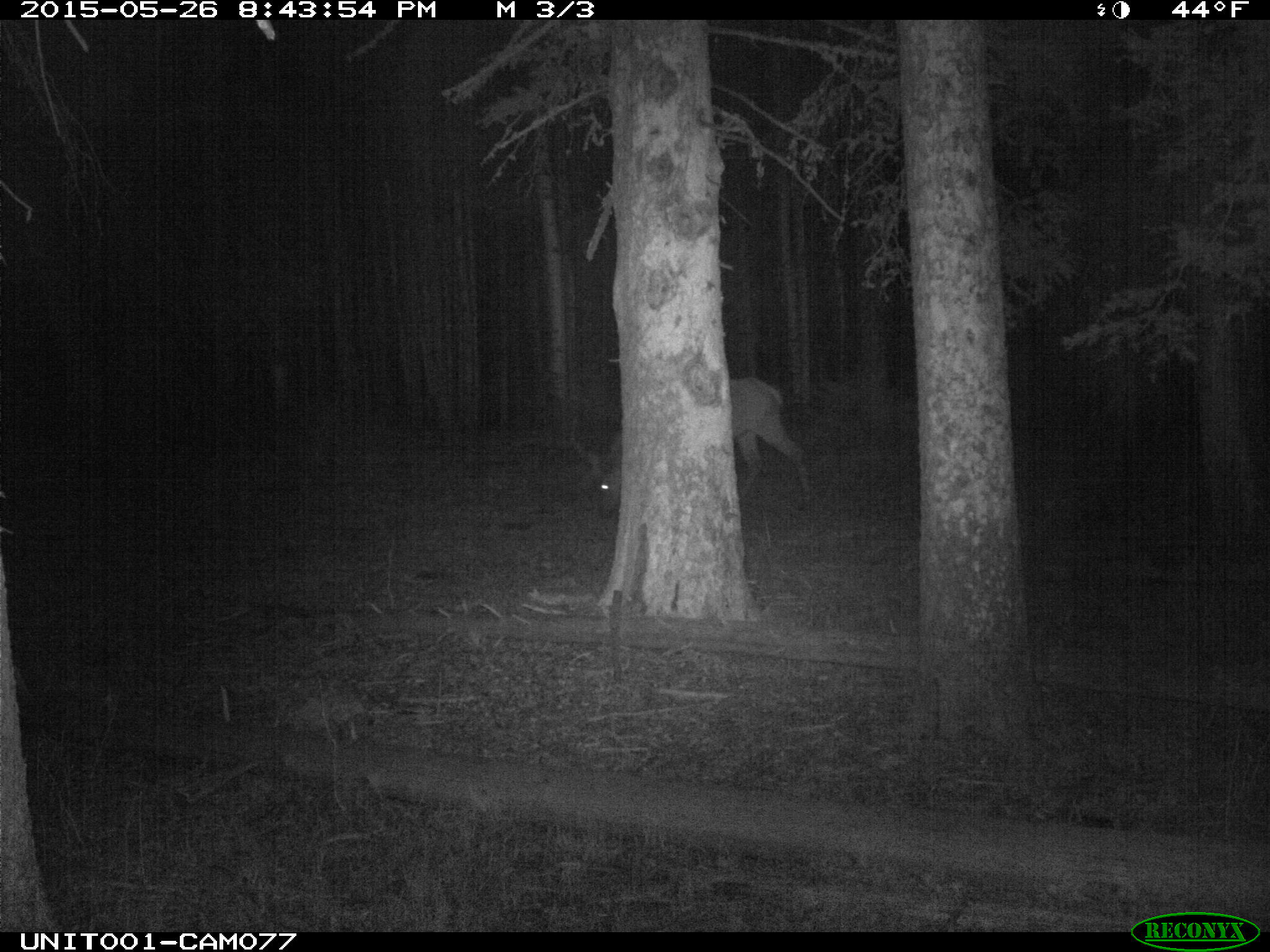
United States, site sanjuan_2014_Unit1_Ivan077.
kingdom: Animalia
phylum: Chordata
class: Mammalia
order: Artiodactyla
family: Cervidae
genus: Cervus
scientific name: Cervus elaphus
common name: red deer